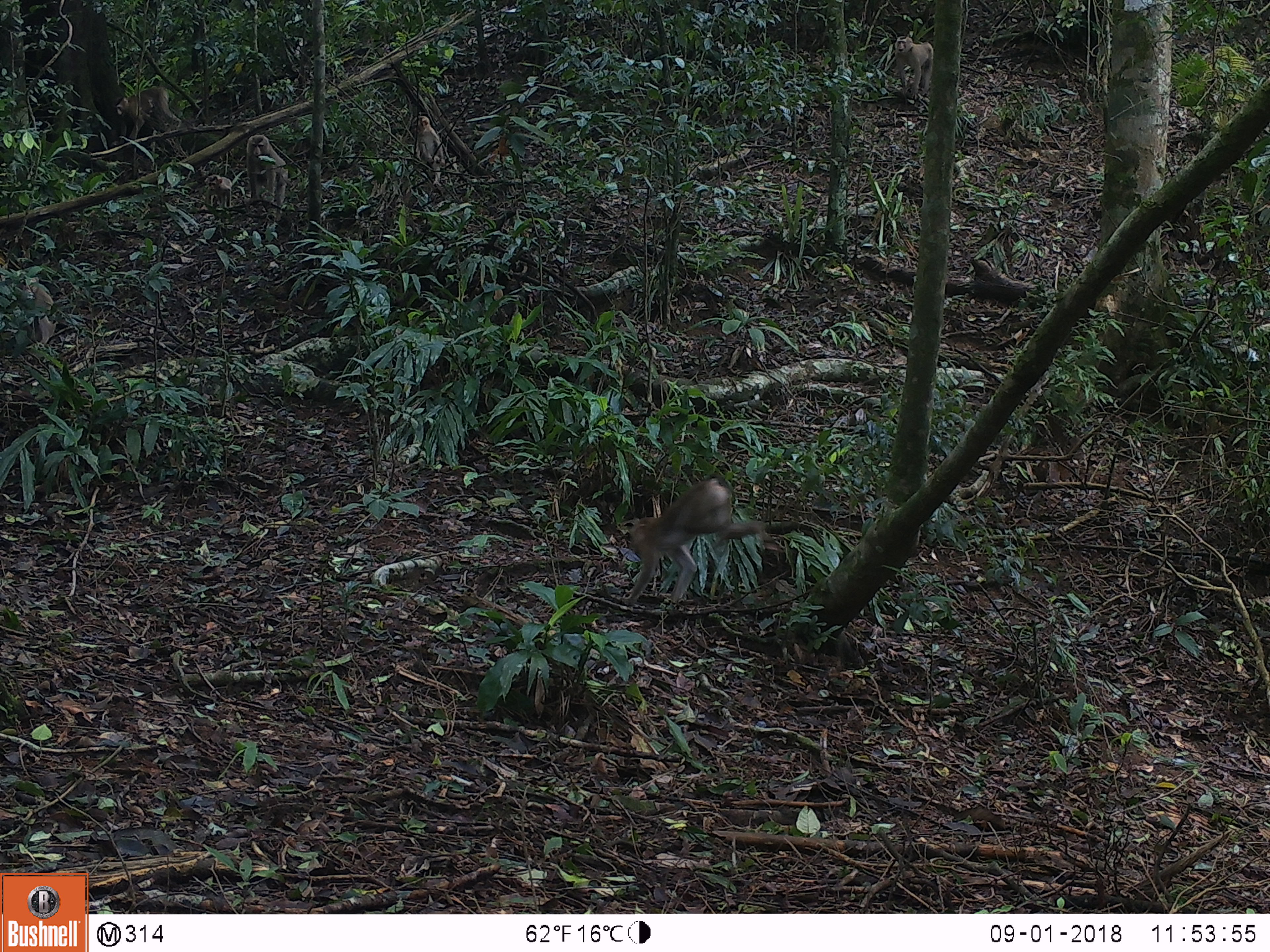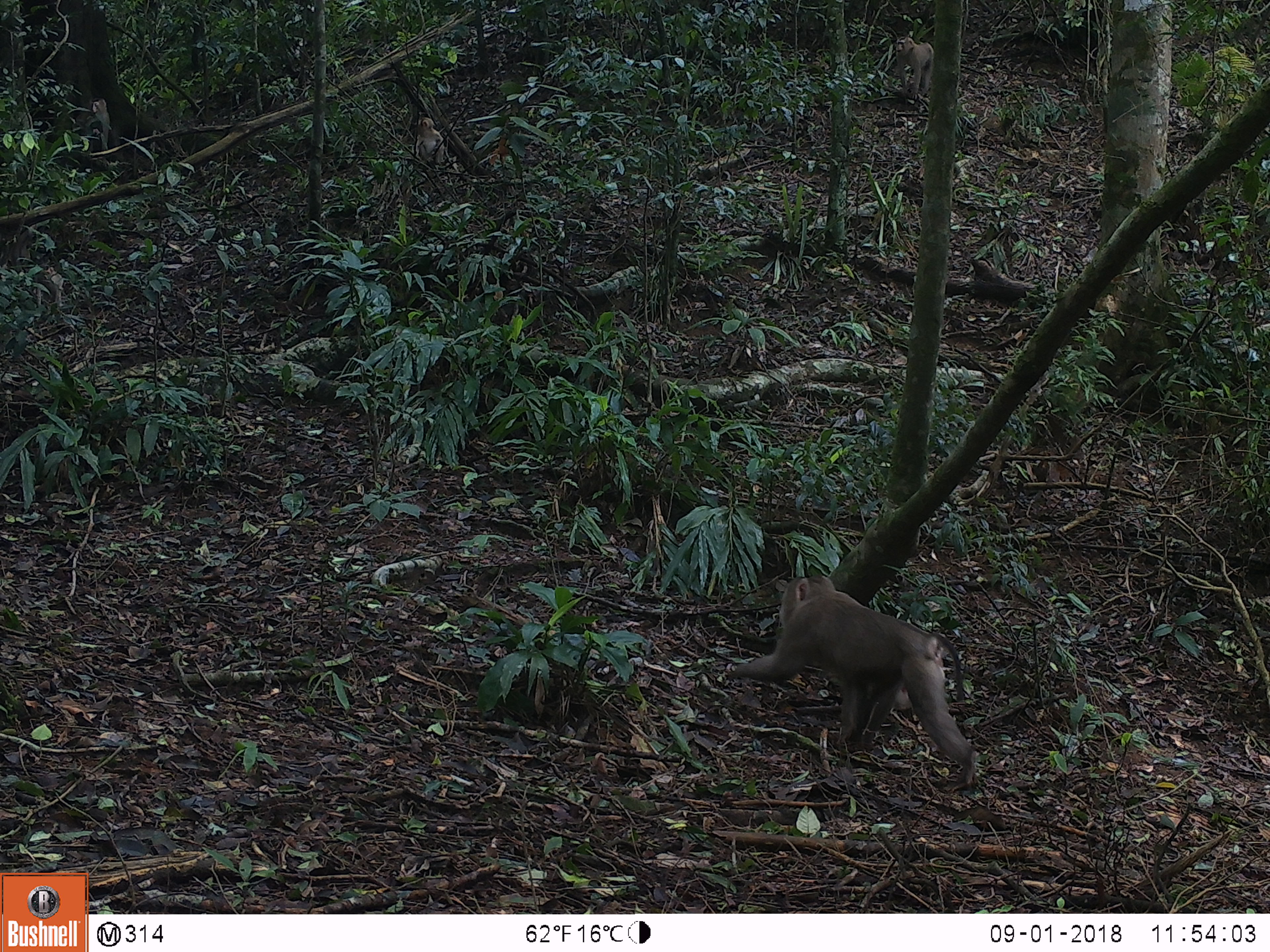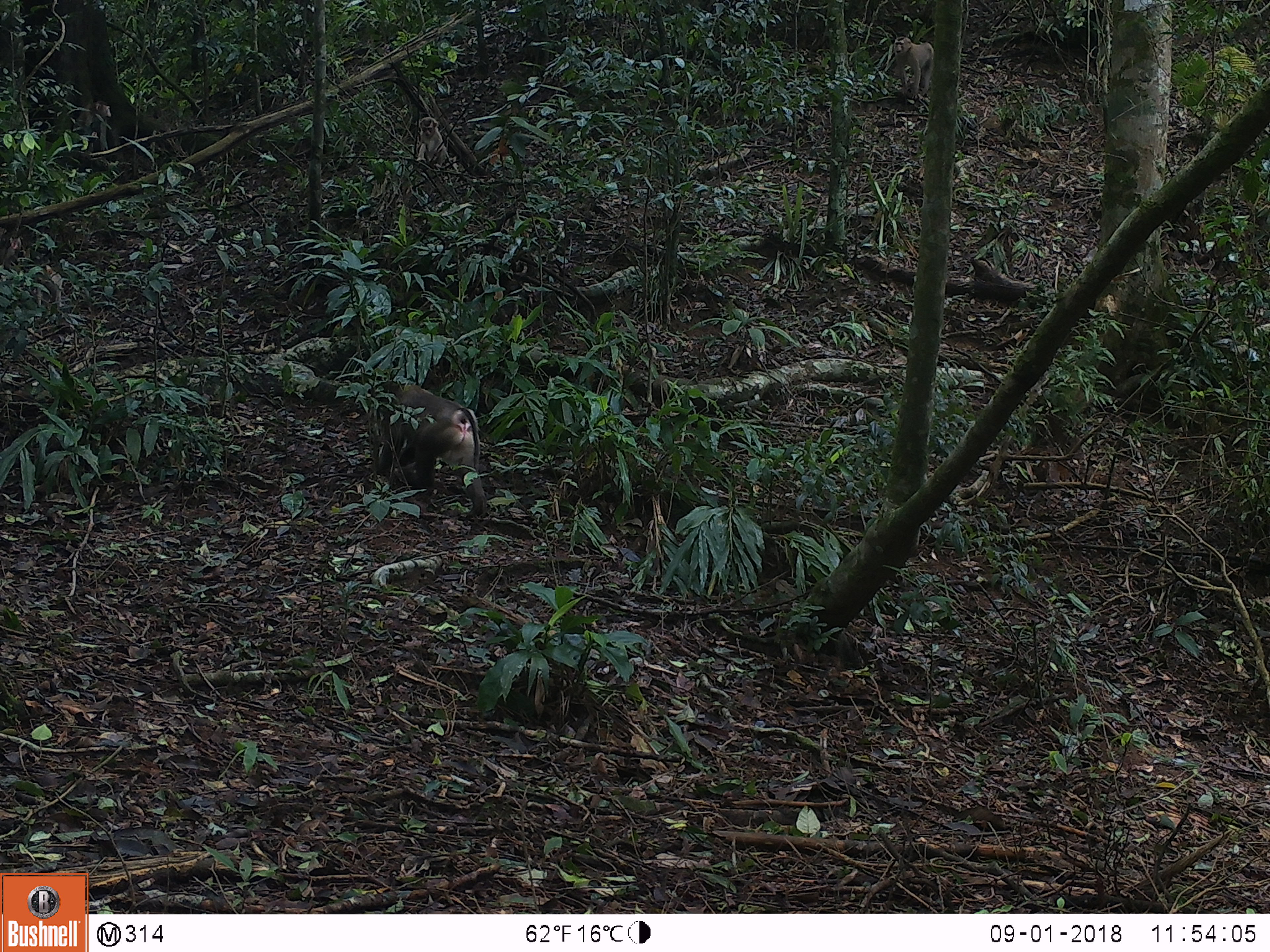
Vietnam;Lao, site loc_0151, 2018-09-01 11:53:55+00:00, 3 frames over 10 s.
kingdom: Animalia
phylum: Chordata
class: Mammalia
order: Primates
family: Cercopithecidae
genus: Macaca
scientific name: Macaca nemestrina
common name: pig-tailed macaque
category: pig tailed macaque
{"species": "pig tailed macaque (pig-tailed macaque) (Macaca nemestrina)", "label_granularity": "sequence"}